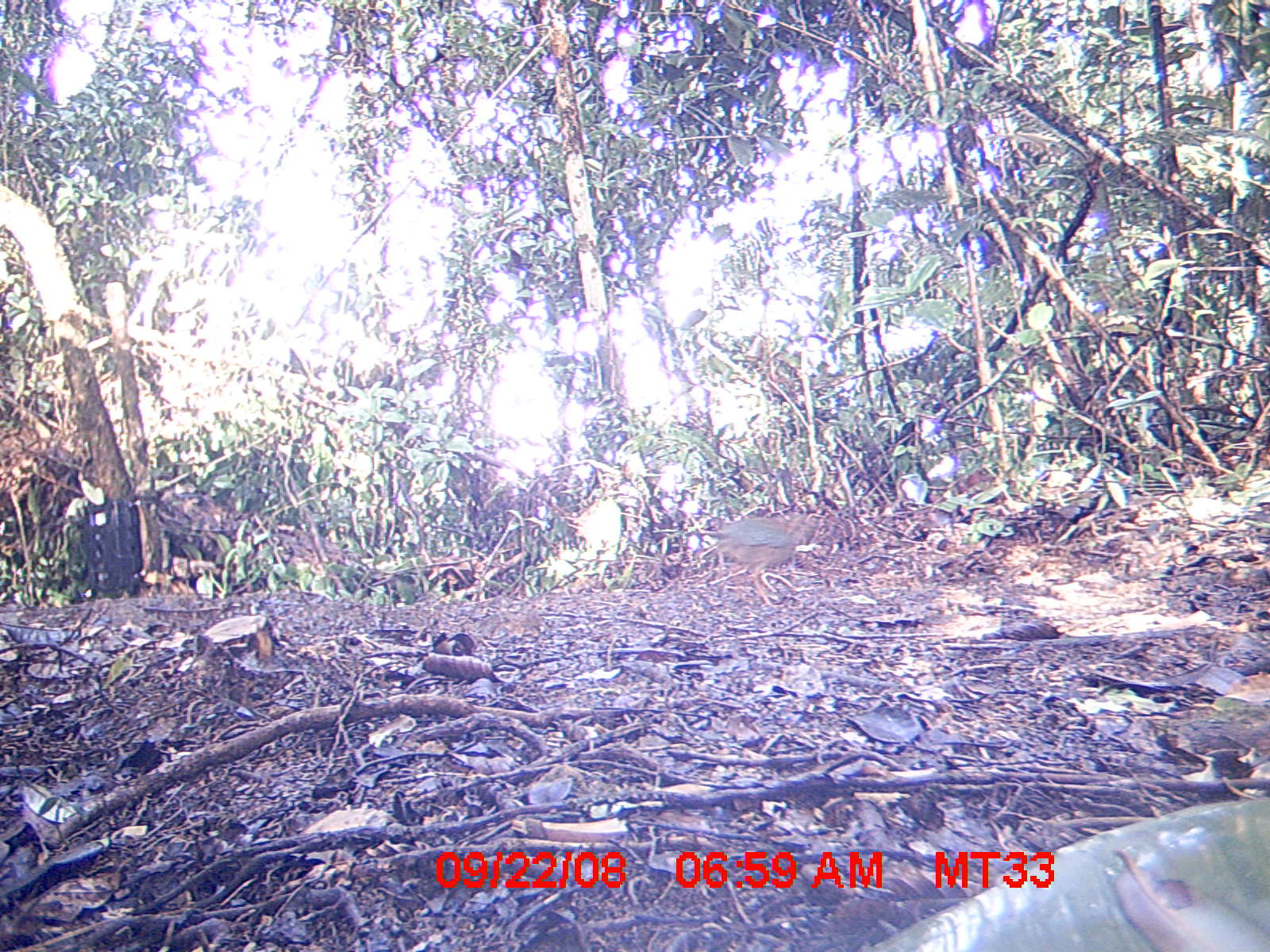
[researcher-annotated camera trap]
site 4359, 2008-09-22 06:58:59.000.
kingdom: Animalia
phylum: Chordata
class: Aves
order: Coraciiformes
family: Brachypteraciidae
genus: Brachypteracias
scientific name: Brachypteracias squamiger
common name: scaly ground-roller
Brachypteracias squamiger (scaly ground-roller), count 1.